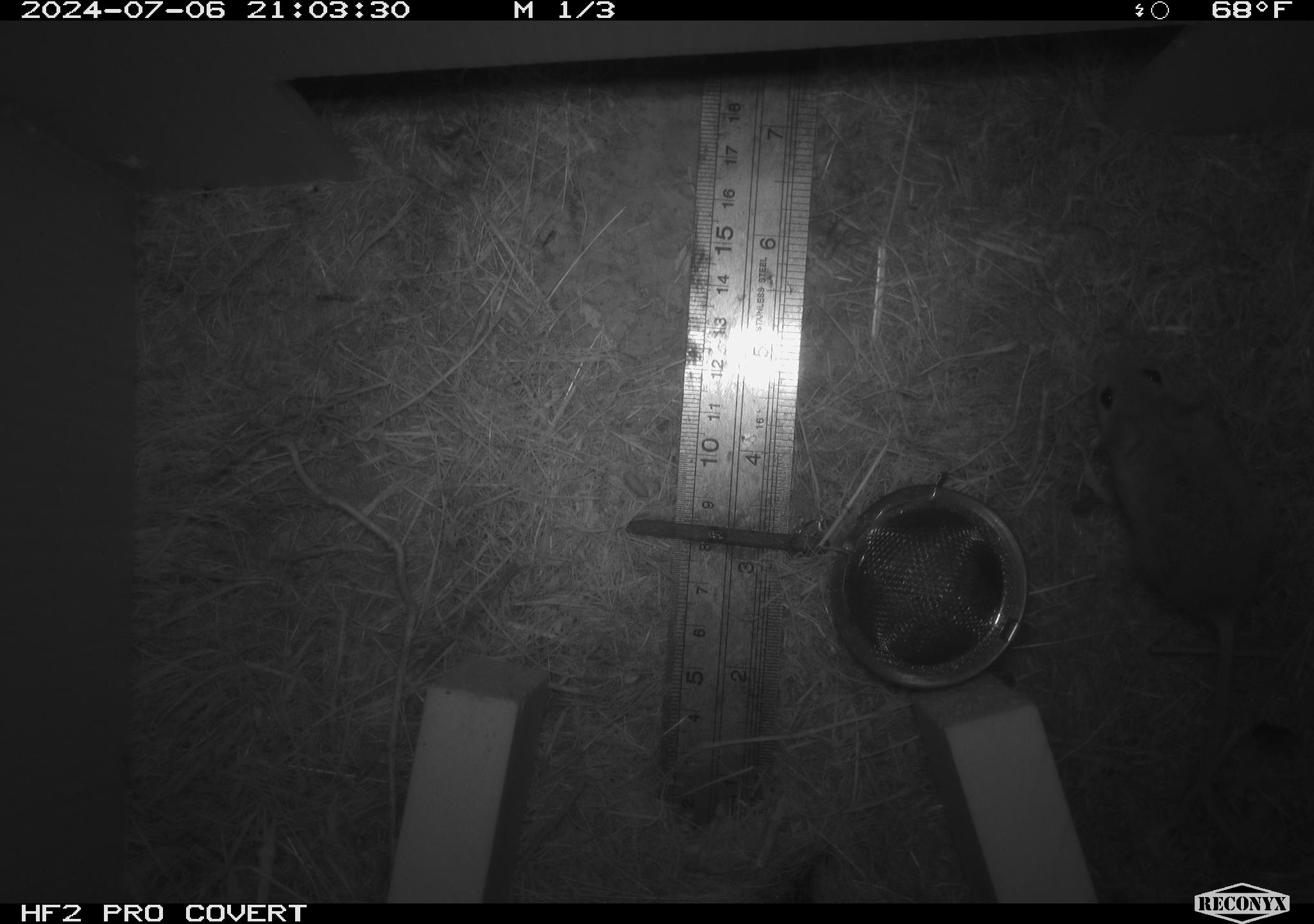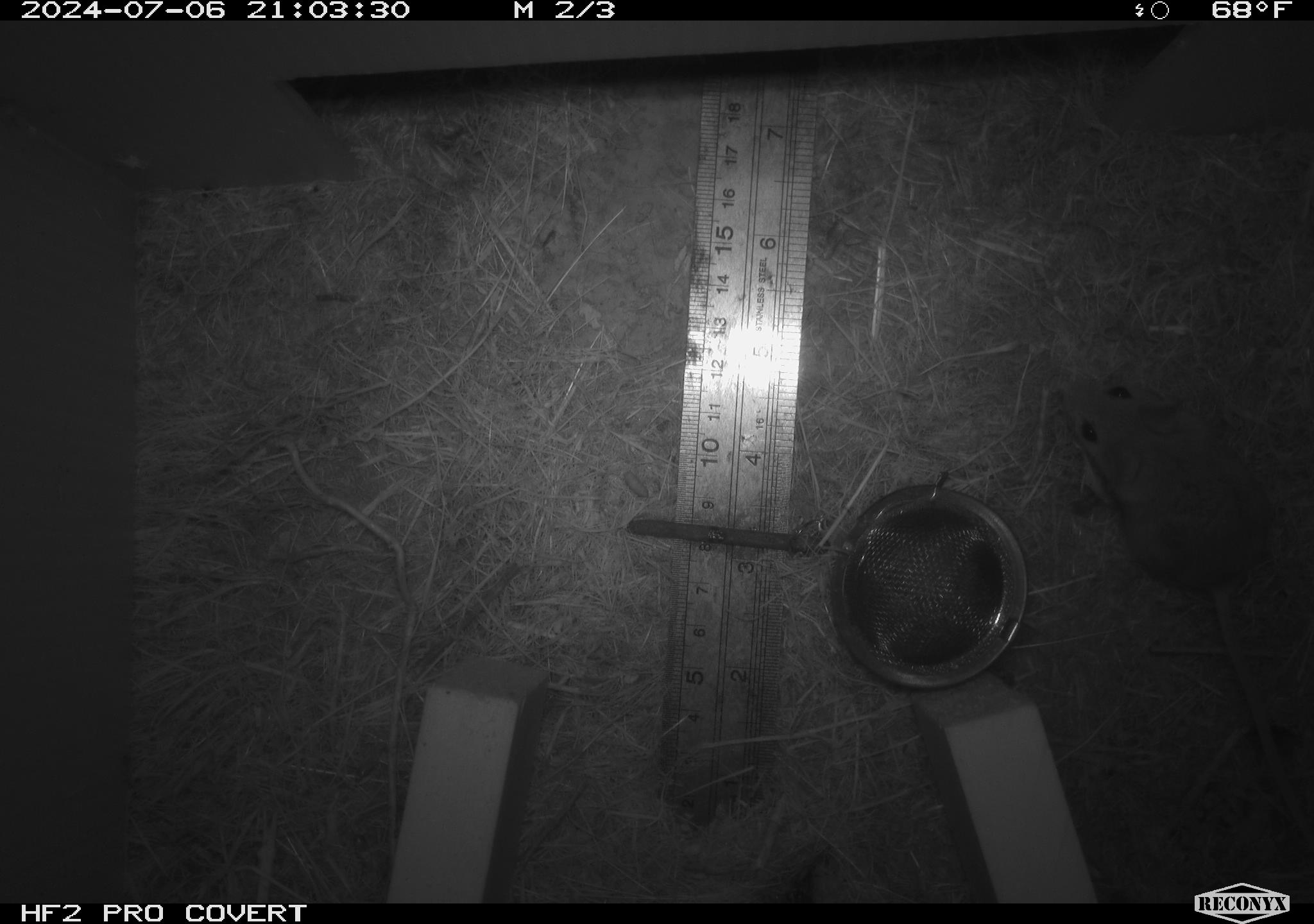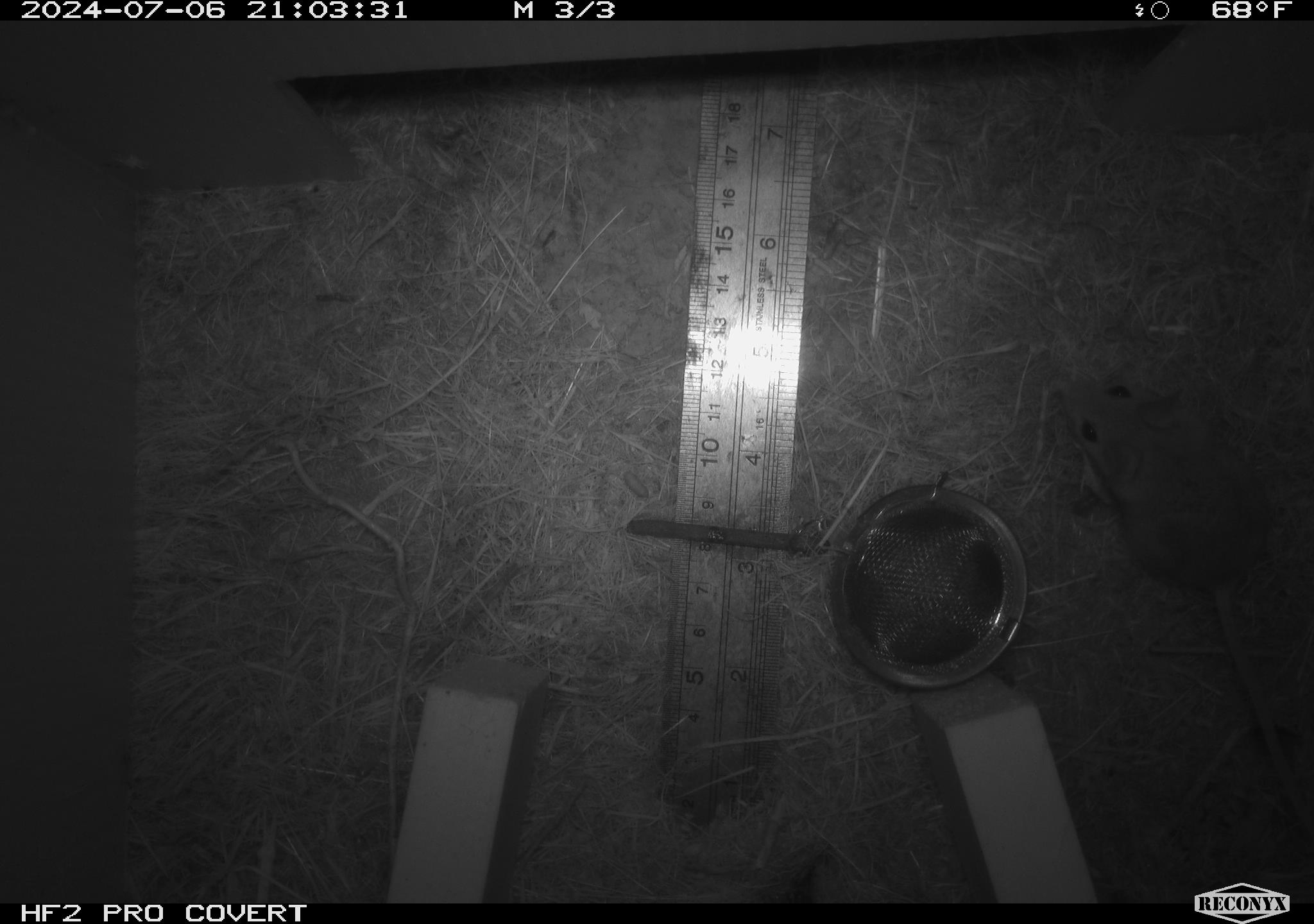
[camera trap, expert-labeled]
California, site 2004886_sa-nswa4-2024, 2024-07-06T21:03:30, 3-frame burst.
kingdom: Animalia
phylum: Chordata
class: Mammalia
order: Rodentia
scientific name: Rodentia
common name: mouse species